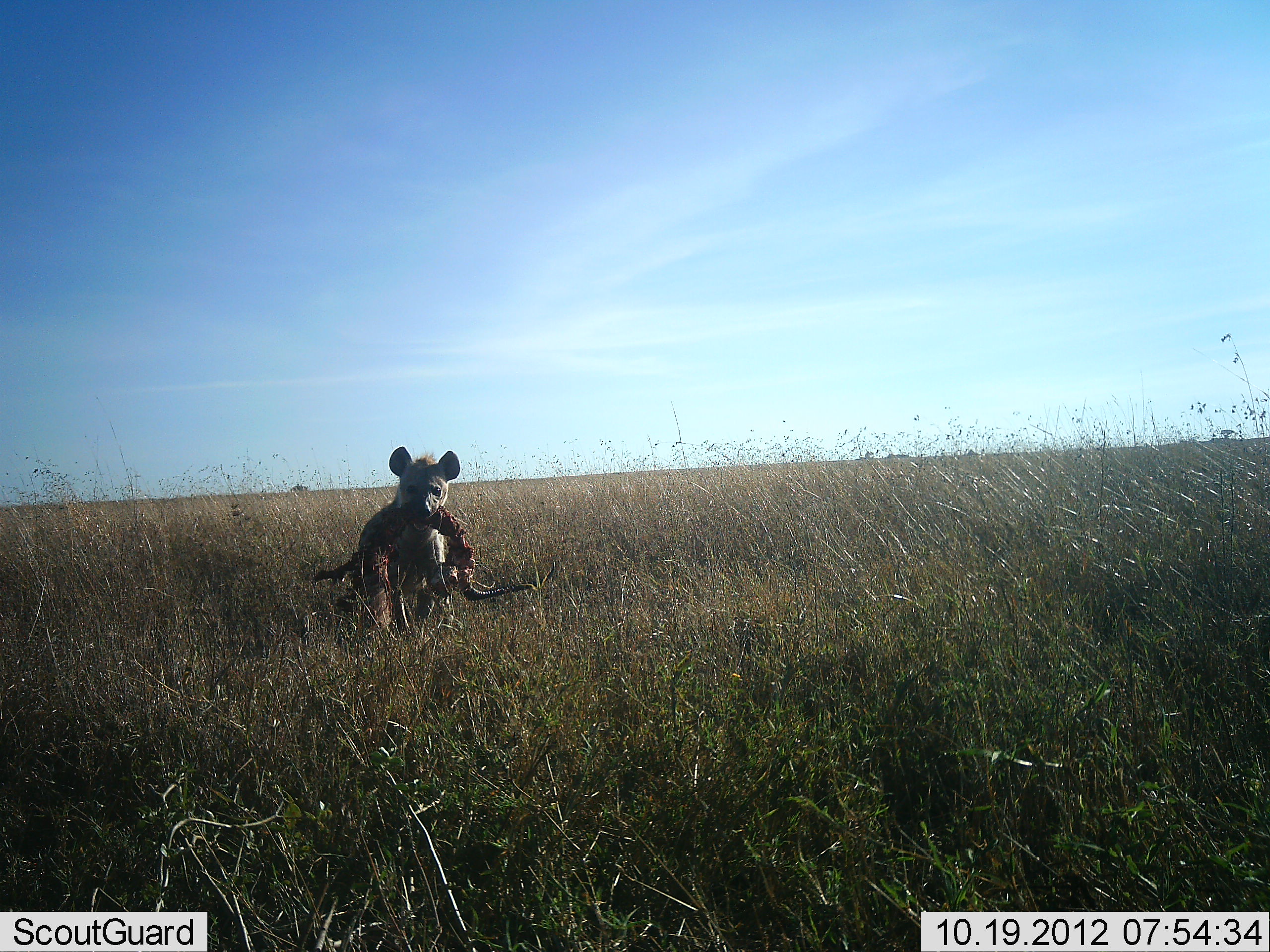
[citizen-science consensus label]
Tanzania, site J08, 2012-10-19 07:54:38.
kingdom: Animalia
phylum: Chordata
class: Mammalia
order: Carnivora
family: Hyaenidae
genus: Crocuta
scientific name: Crocuta crocuta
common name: spotted hyena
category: hyenaspotted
Hyenaspotted (spotted hyena) (Crocuta crocuta), count 1. Behavior (volunteer vote fractions): standing 30%, resting 0%, moving 40%, interacting 0%. Young present (vote fraction): 0%. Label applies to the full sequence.